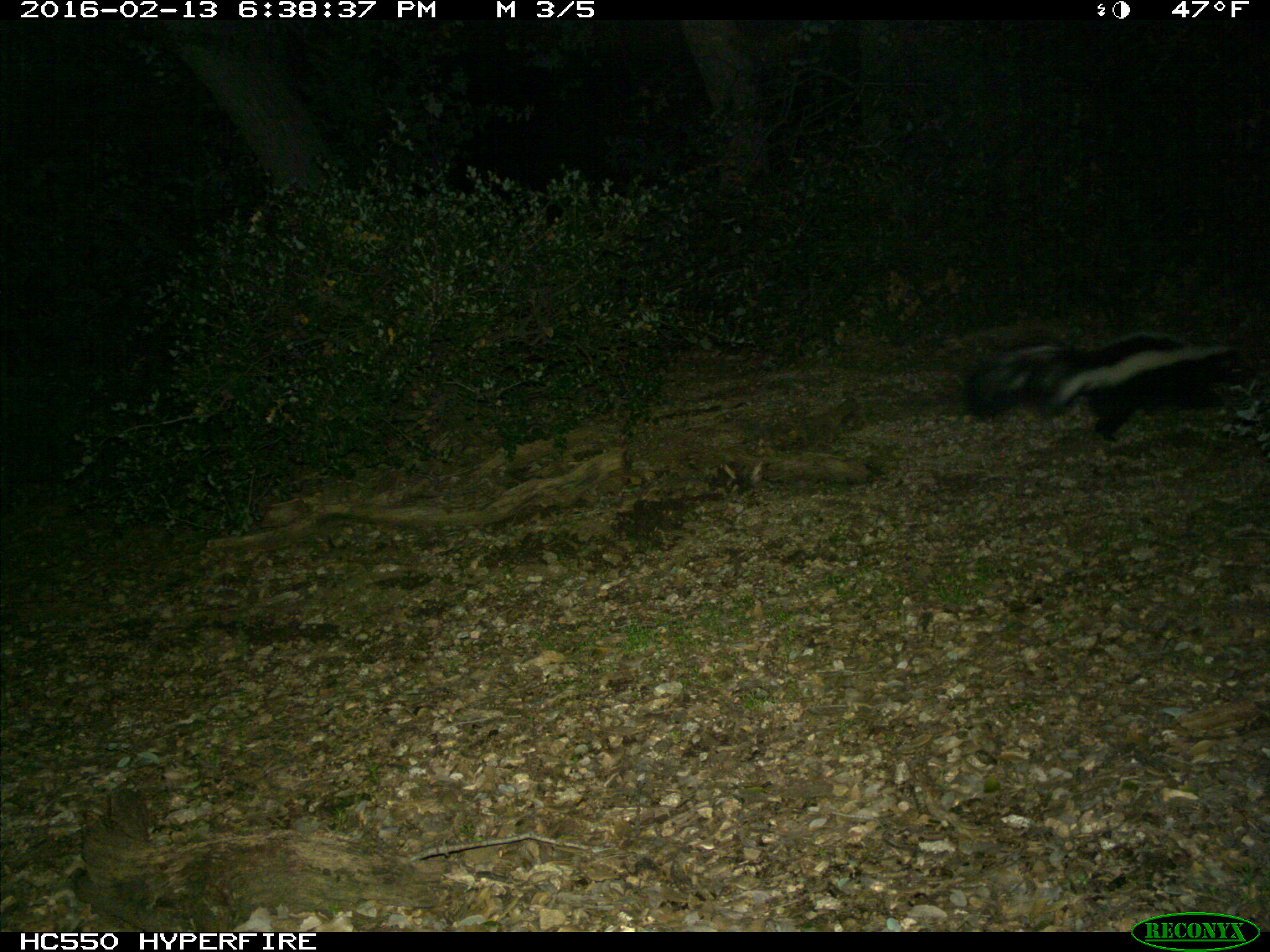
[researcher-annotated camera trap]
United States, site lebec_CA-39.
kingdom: Animalia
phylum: Chordata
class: Mammalia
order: Carnivora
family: Mephitidae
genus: Mephitis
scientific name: Mephitis mephitis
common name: striped skunk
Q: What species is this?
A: Mephitis mephitis (striped skunk).